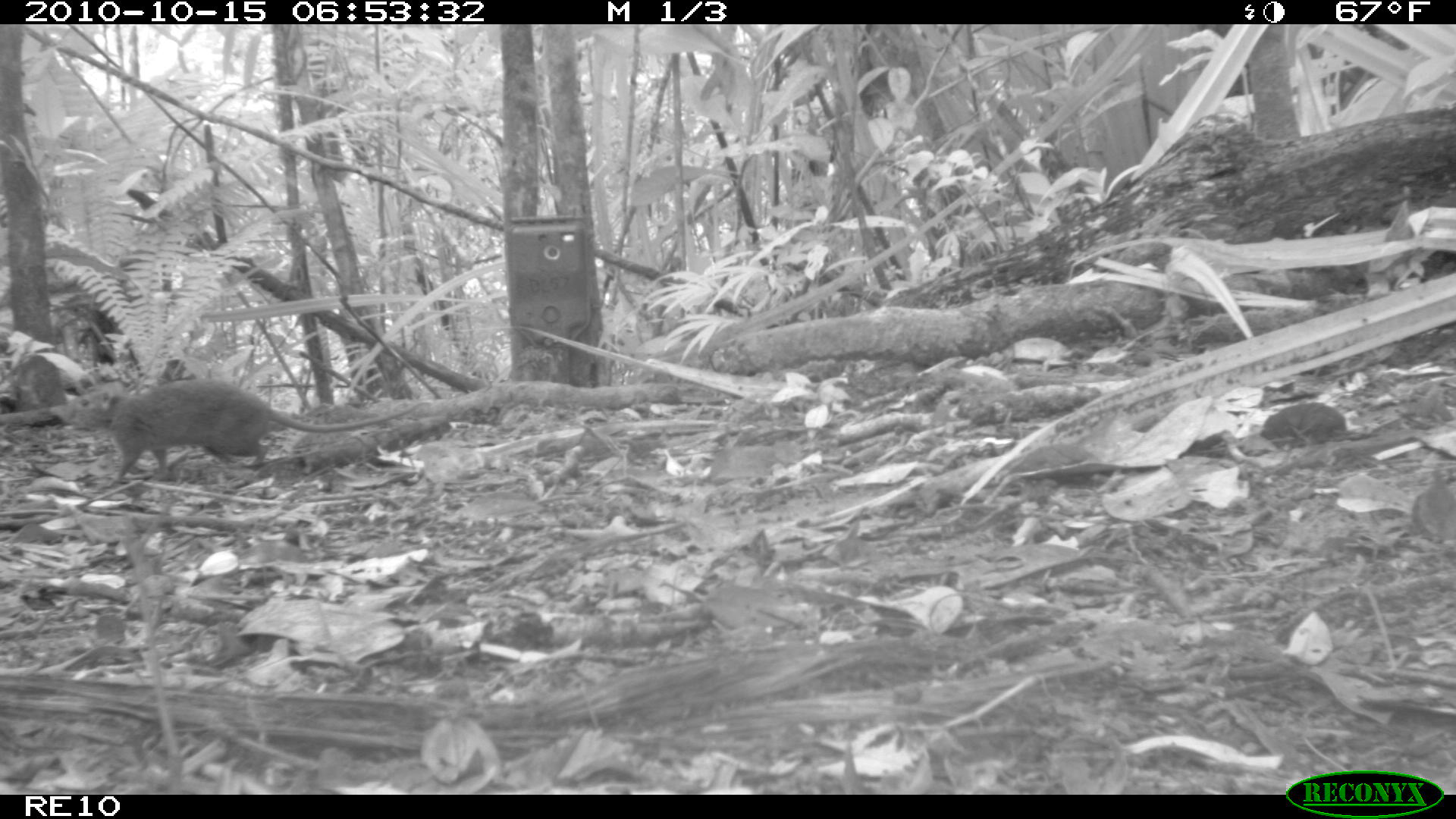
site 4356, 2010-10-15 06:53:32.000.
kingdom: Animalia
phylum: Chordata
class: Mammalia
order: Rodentia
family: Muridae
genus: Rattus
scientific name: Rattus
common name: rodent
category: unknown rat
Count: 1.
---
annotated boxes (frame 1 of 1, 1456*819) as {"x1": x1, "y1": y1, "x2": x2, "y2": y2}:
unknown rat: {"x1": 59, "y1": 377, "x2": 426, "y2": 487}